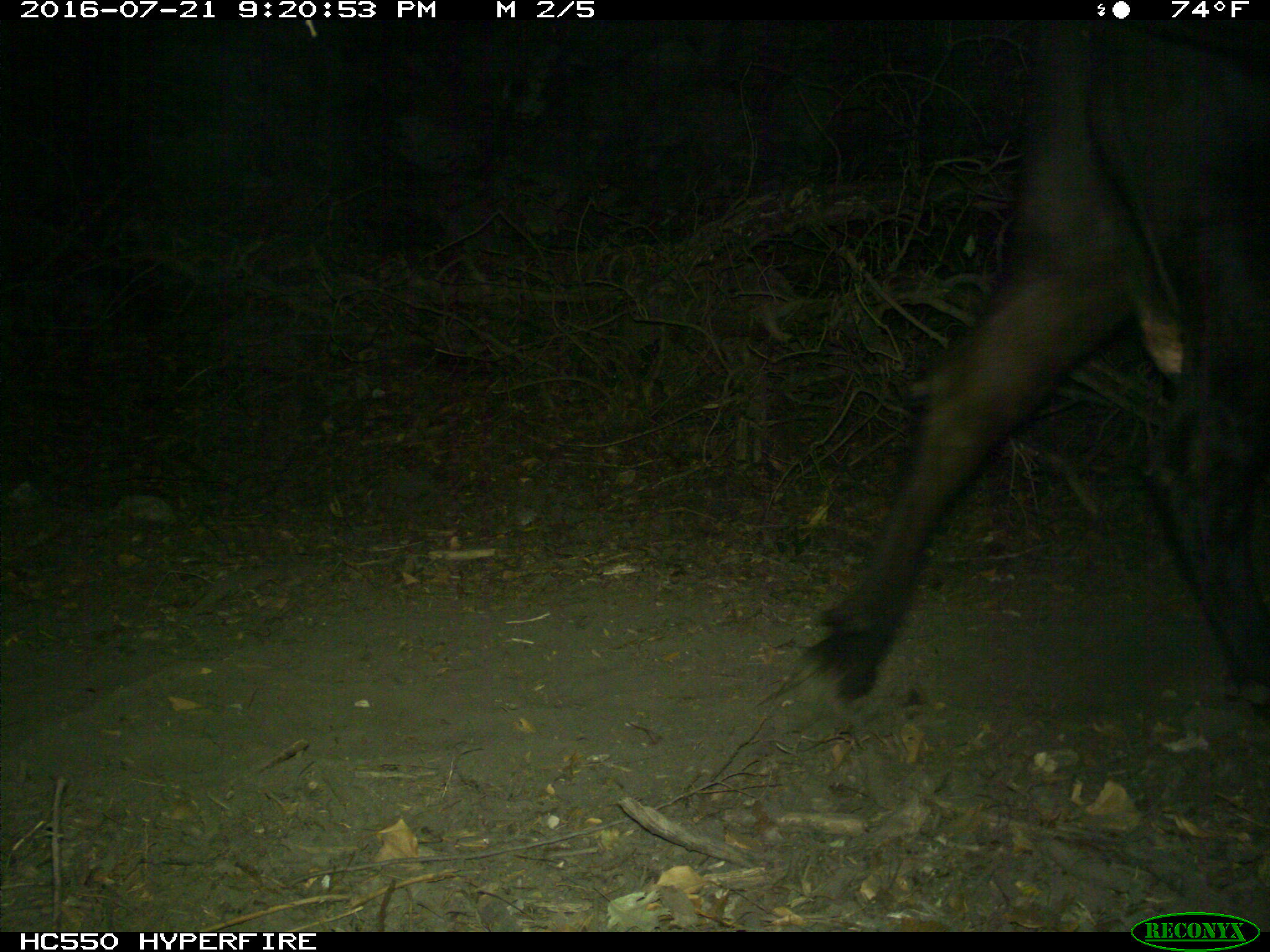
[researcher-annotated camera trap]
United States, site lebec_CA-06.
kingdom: Animalia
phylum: Chordata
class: Mammalia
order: Artiodactyla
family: Bovidae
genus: Bos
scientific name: Bos taurus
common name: domestic cow